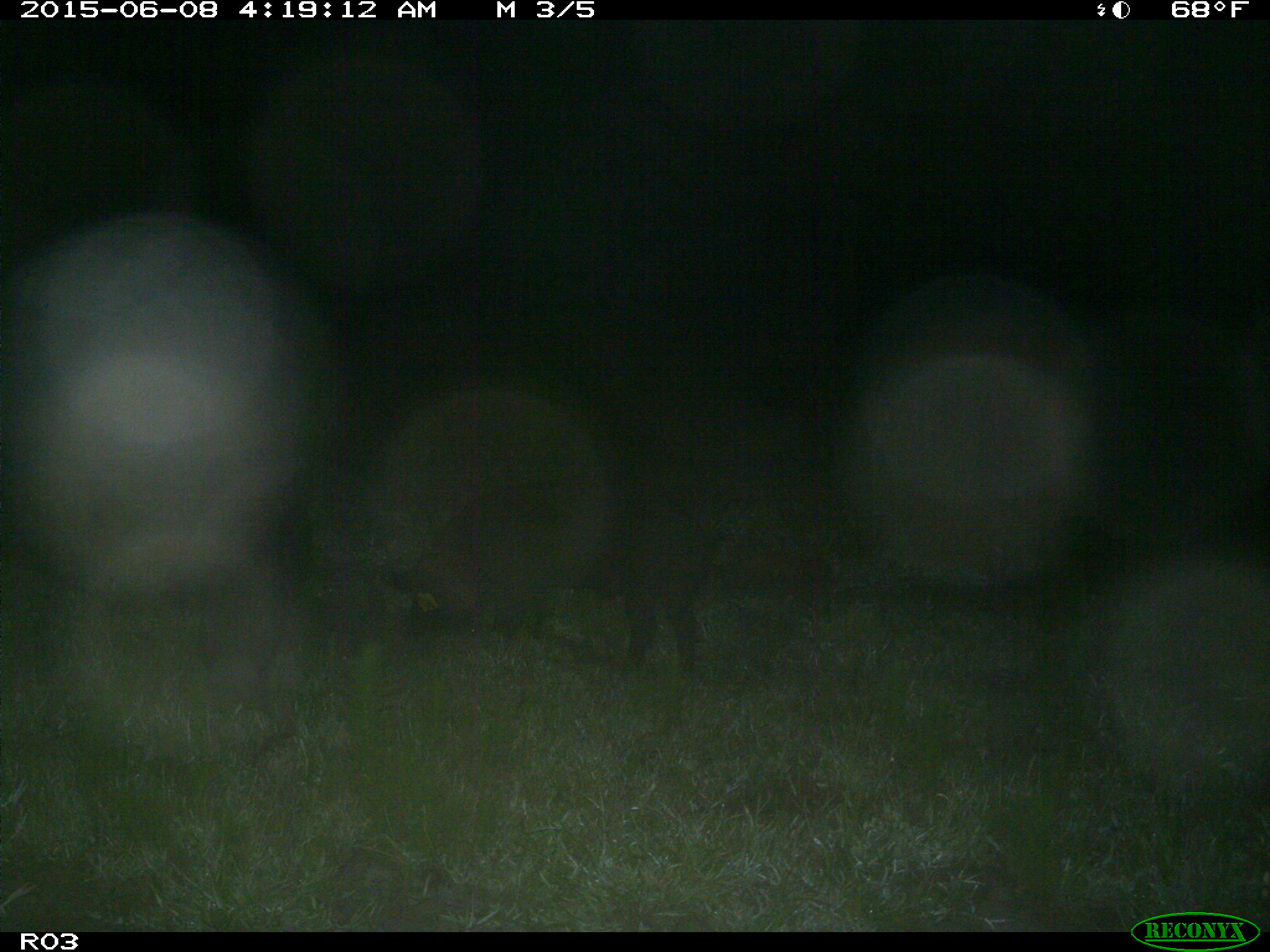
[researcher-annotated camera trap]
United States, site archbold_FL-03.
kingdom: Animalia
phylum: Chordata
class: Mammalia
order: Artiodactyla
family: Suidae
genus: Sus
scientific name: Sus scrofa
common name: wild boar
Sus scrofa (wild boar).